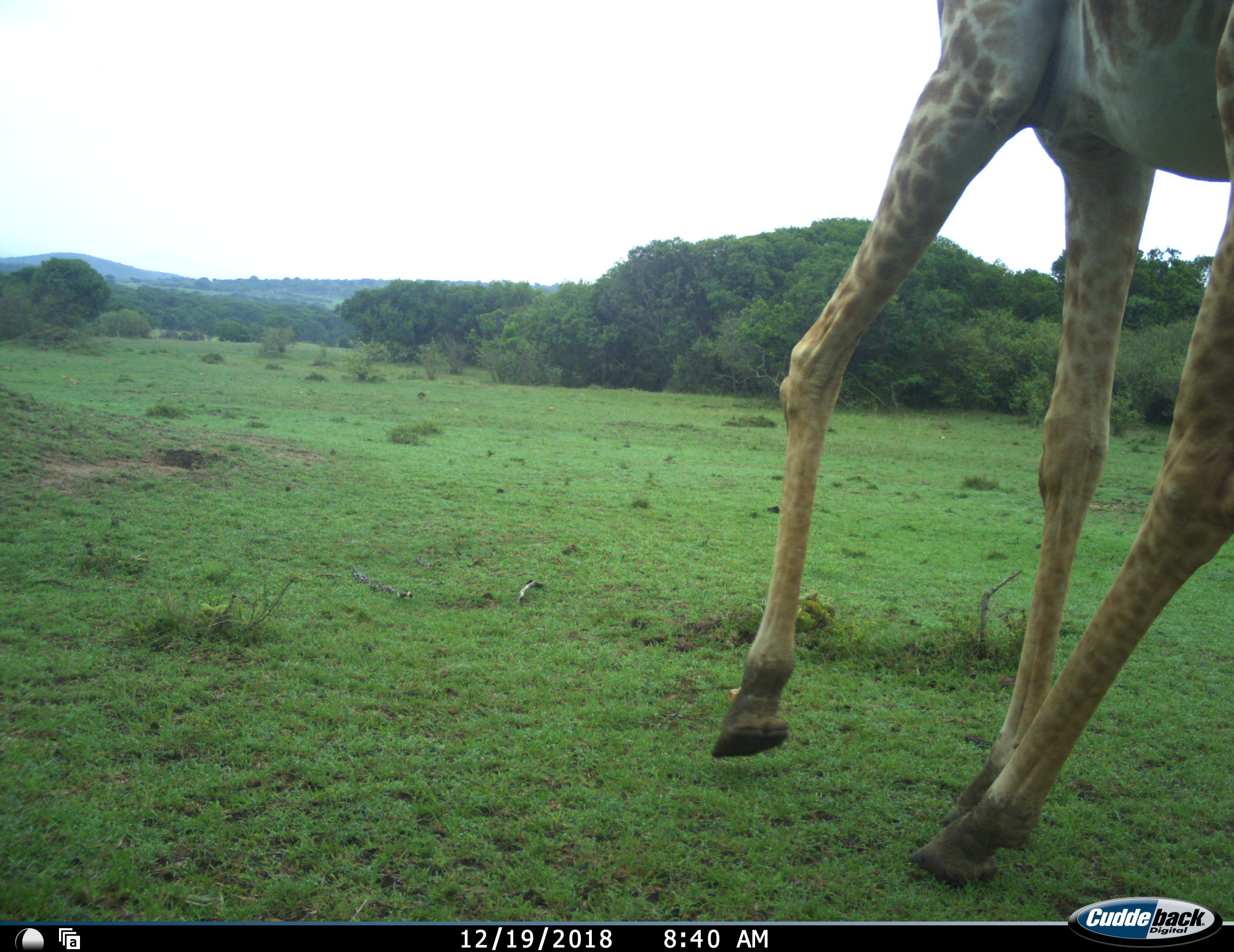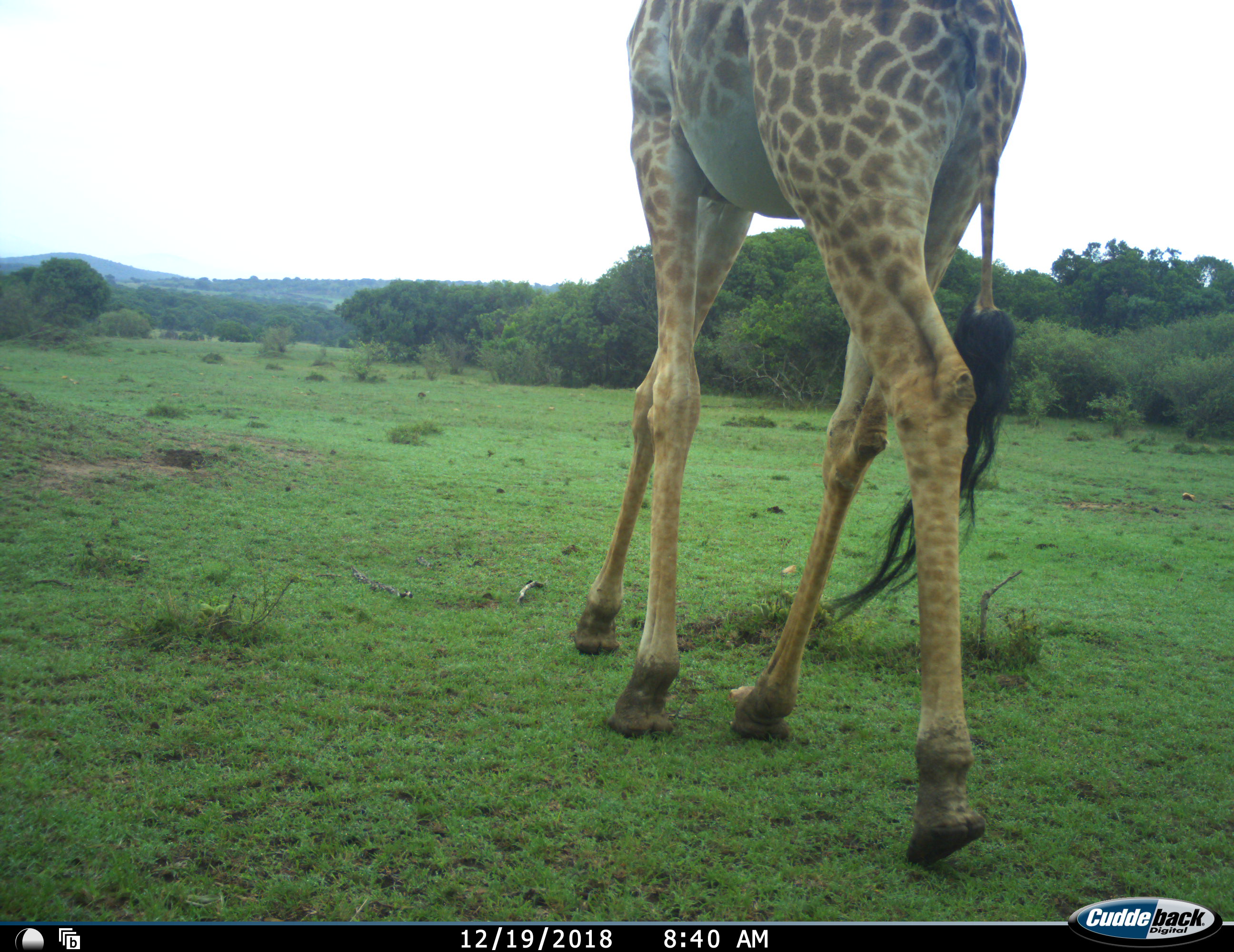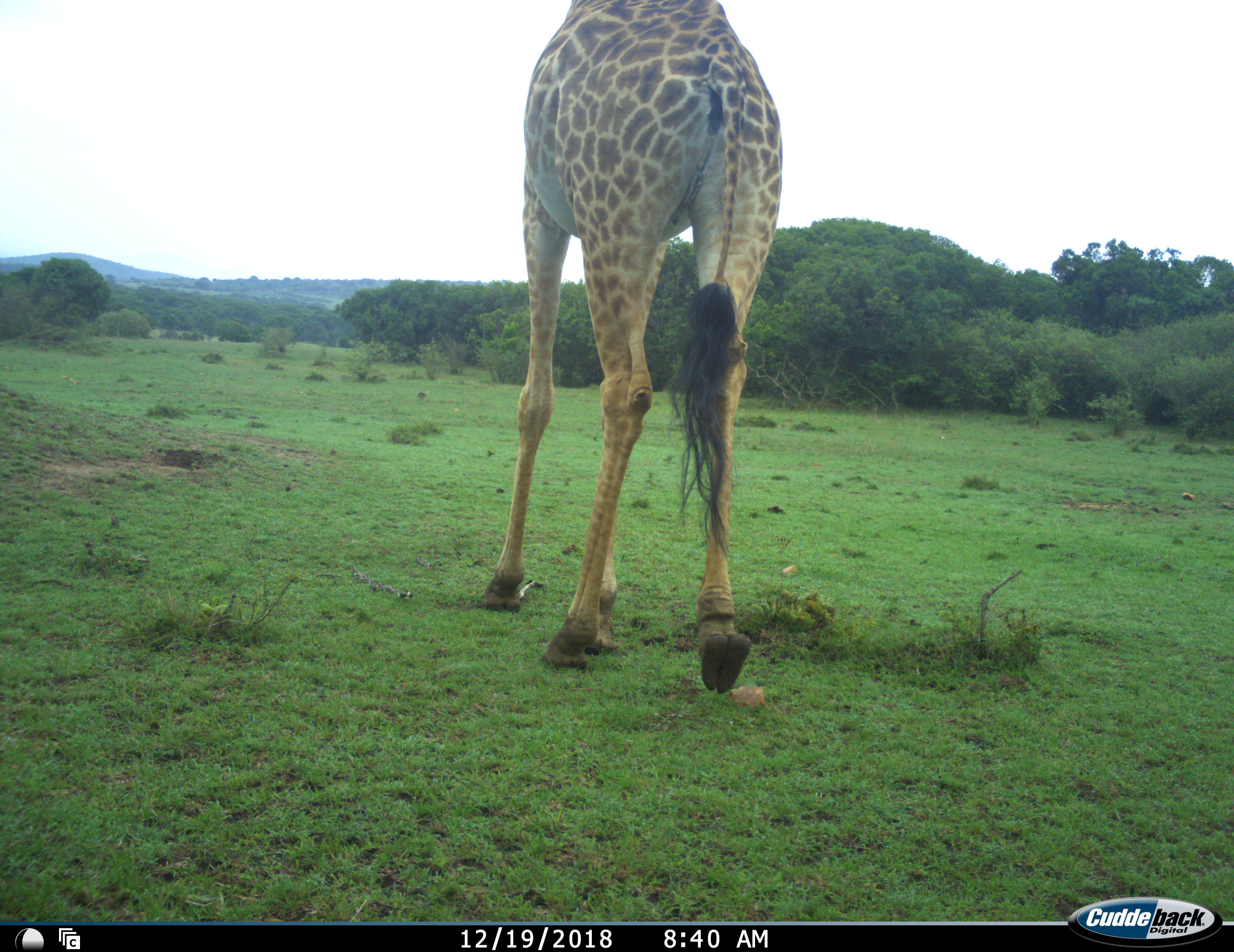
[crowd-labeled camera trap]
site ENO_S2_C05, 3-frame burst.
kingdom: Animalia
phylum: Chordata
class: Mammalia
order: Artiodactyla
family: Giraffidae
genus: Giraffa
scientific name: Giraffa camelopardalis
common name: giraffe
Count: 1.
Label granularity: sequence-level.